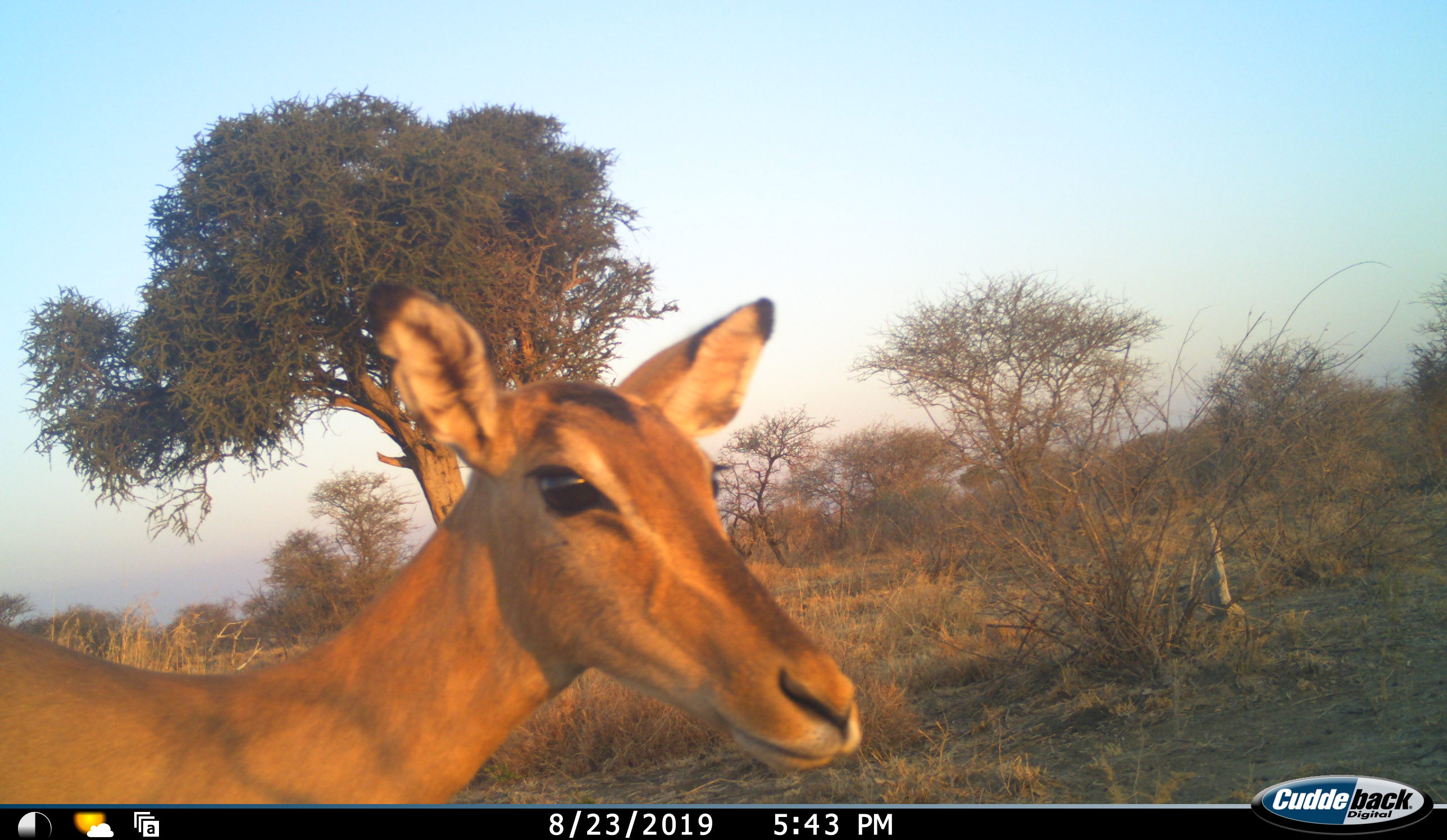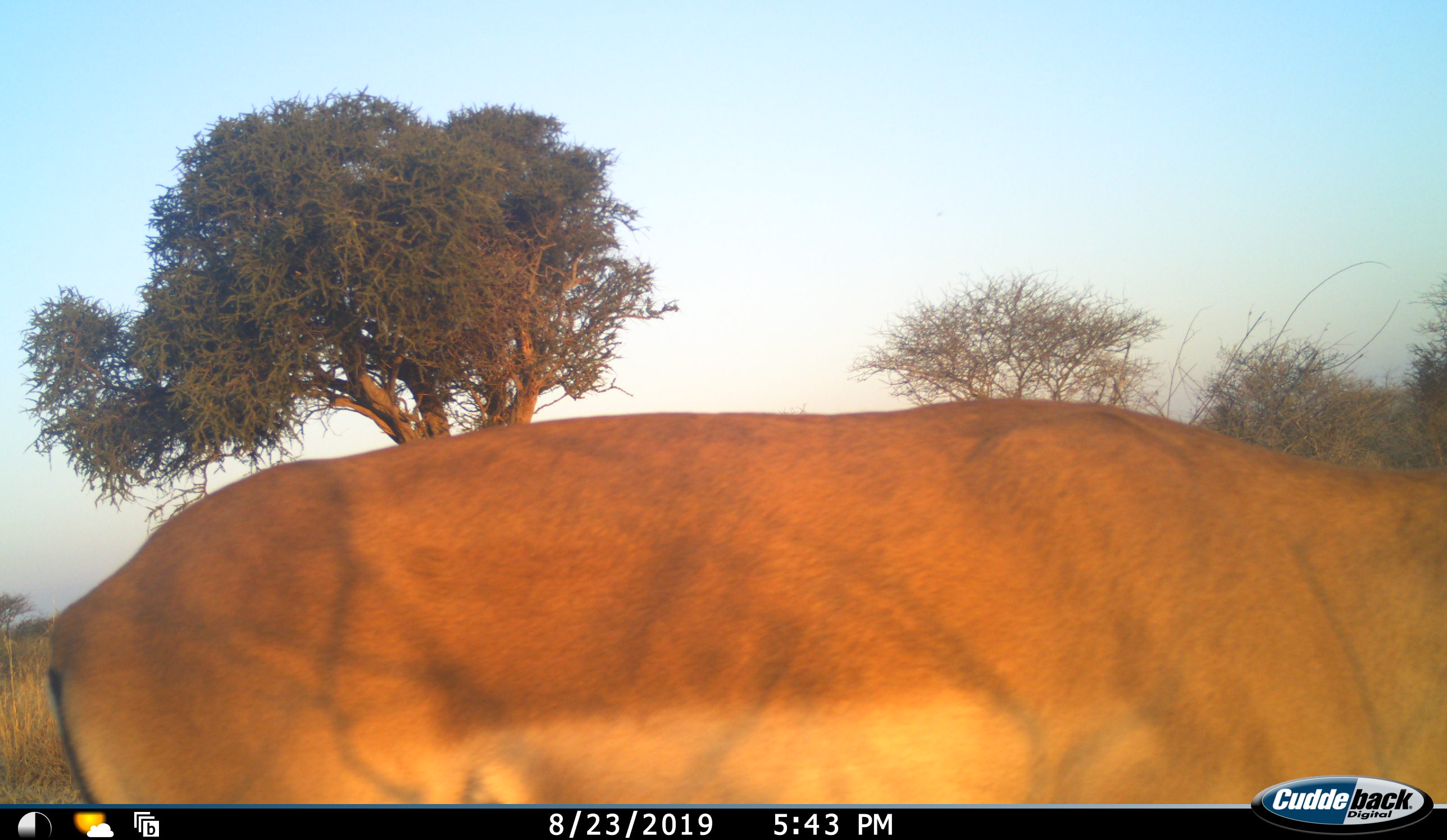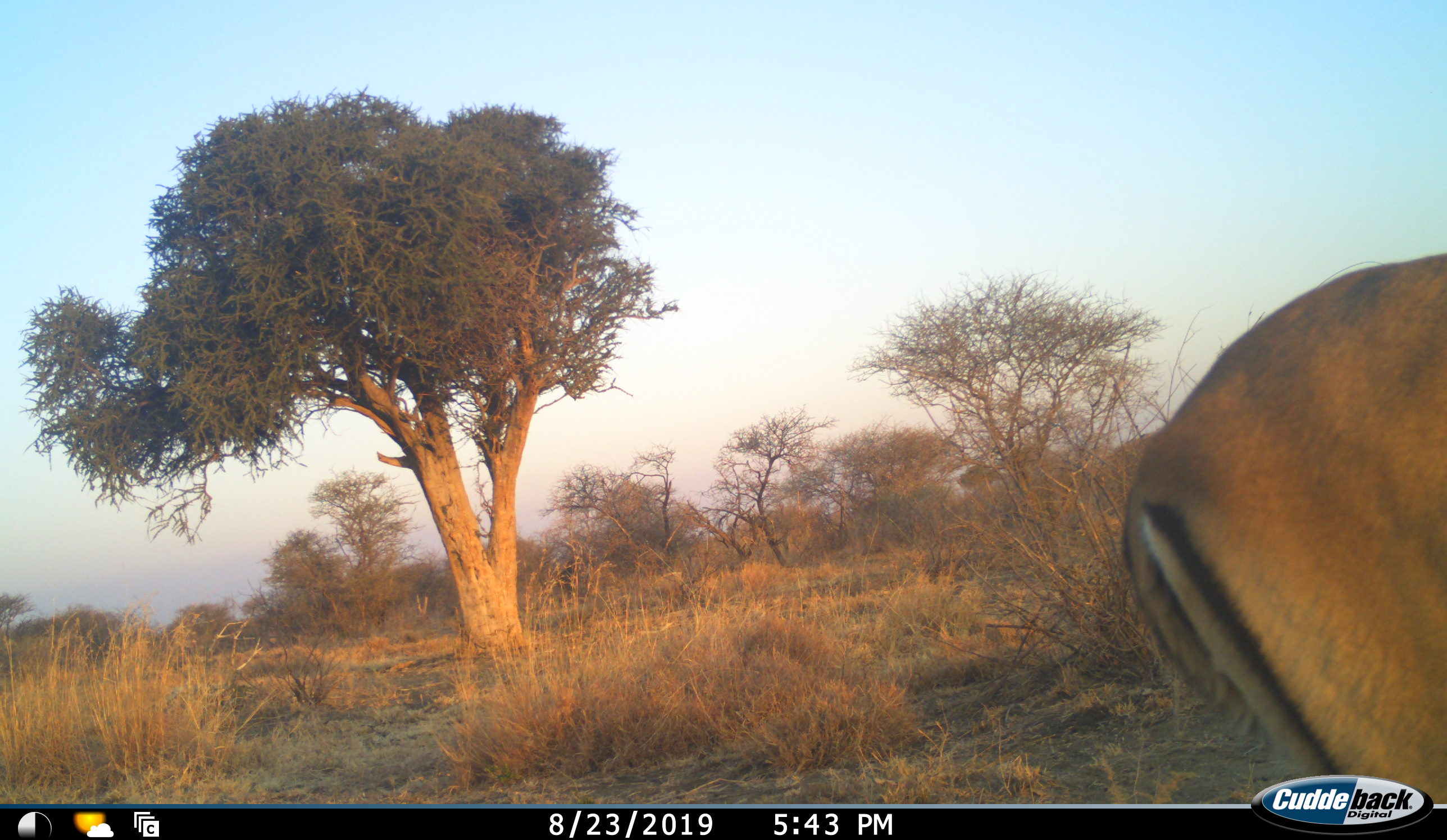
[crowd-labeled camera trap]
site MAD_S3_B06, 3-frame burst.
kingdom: Animalia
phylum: Chordata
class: Mammalia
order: Artiodactyla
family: Bovidae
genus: Aepyceros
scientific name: Aepyceros melampus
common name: impala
Impala (Aepyceros melampus), count 1. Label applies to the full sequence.